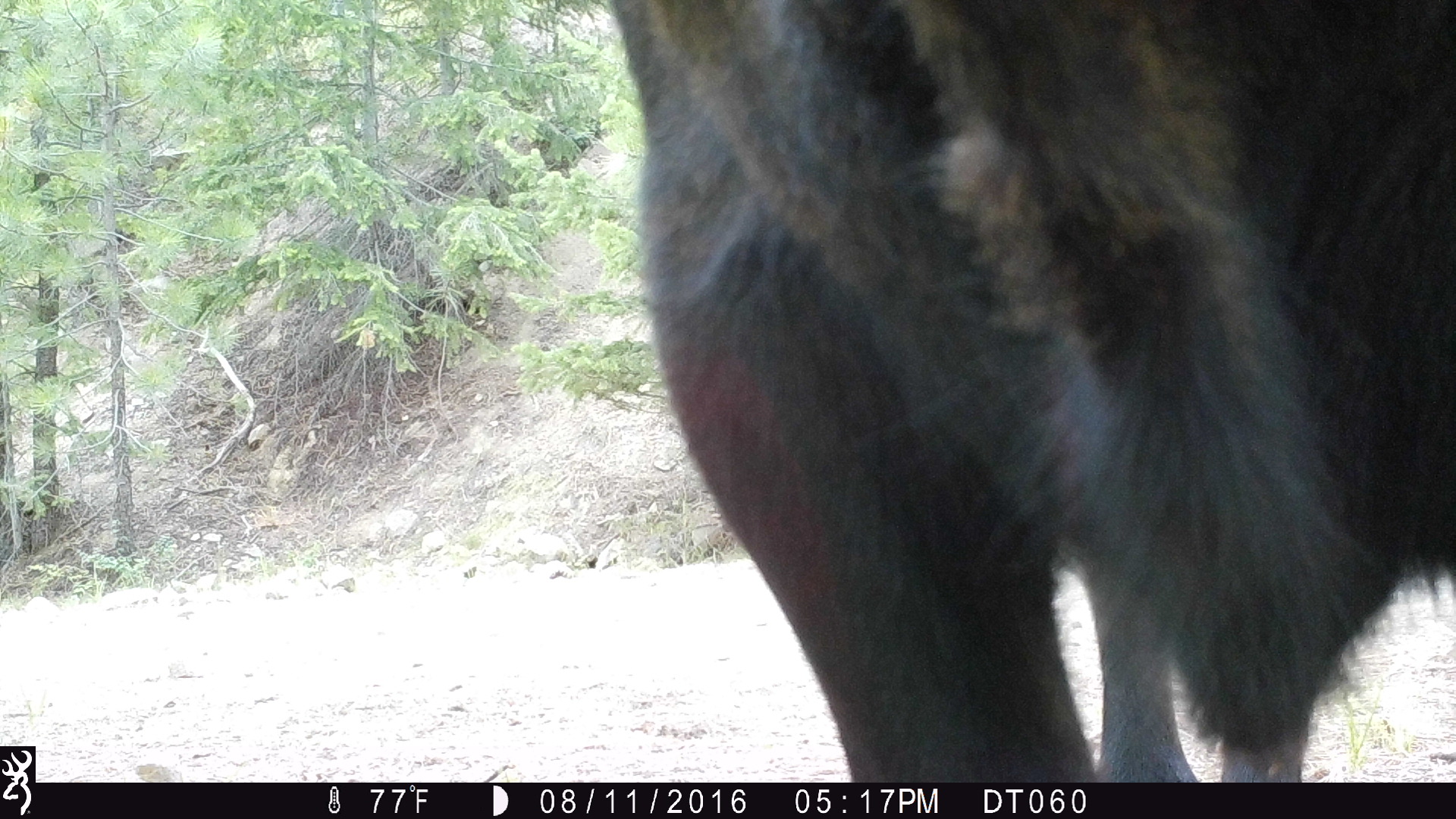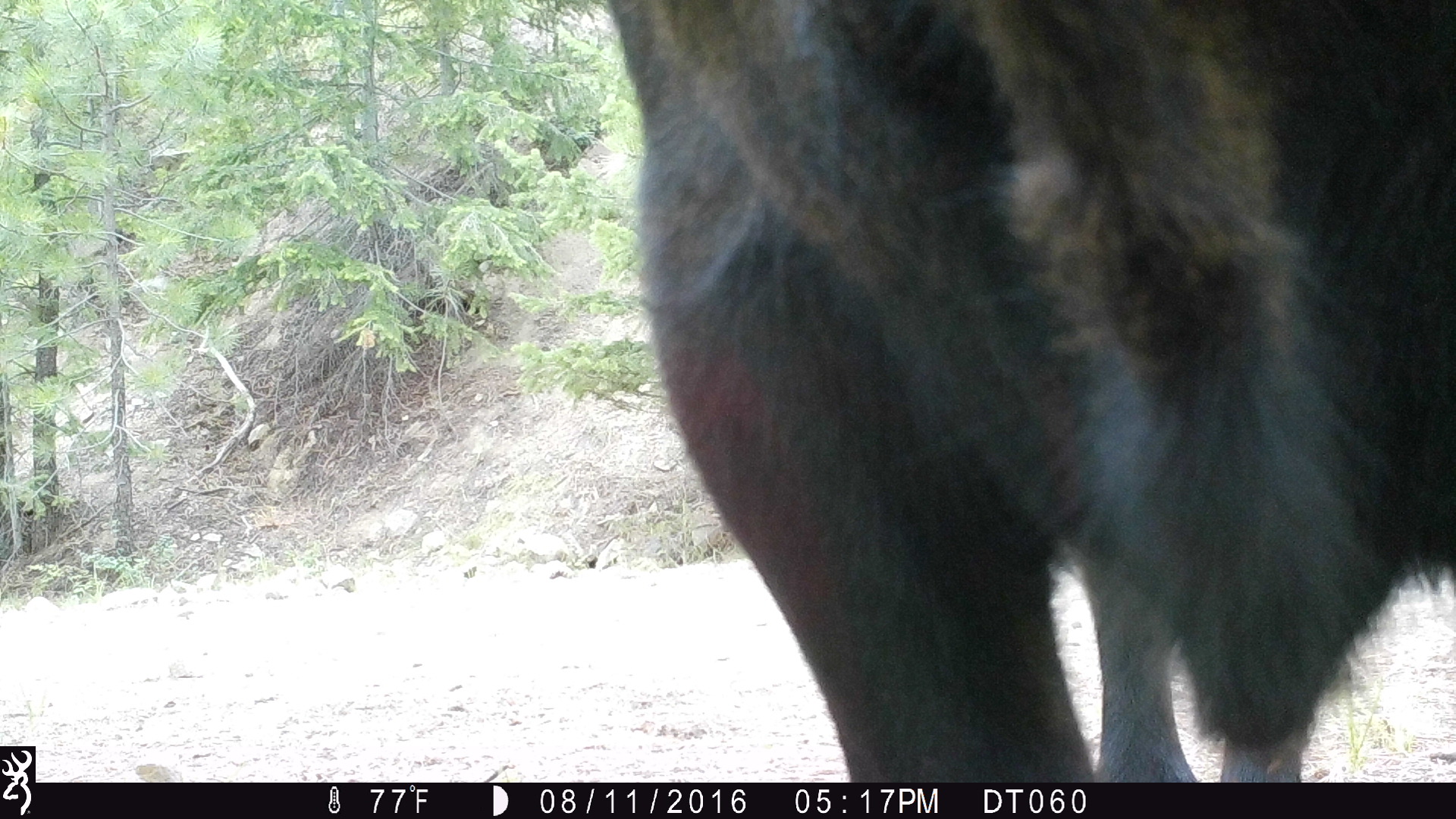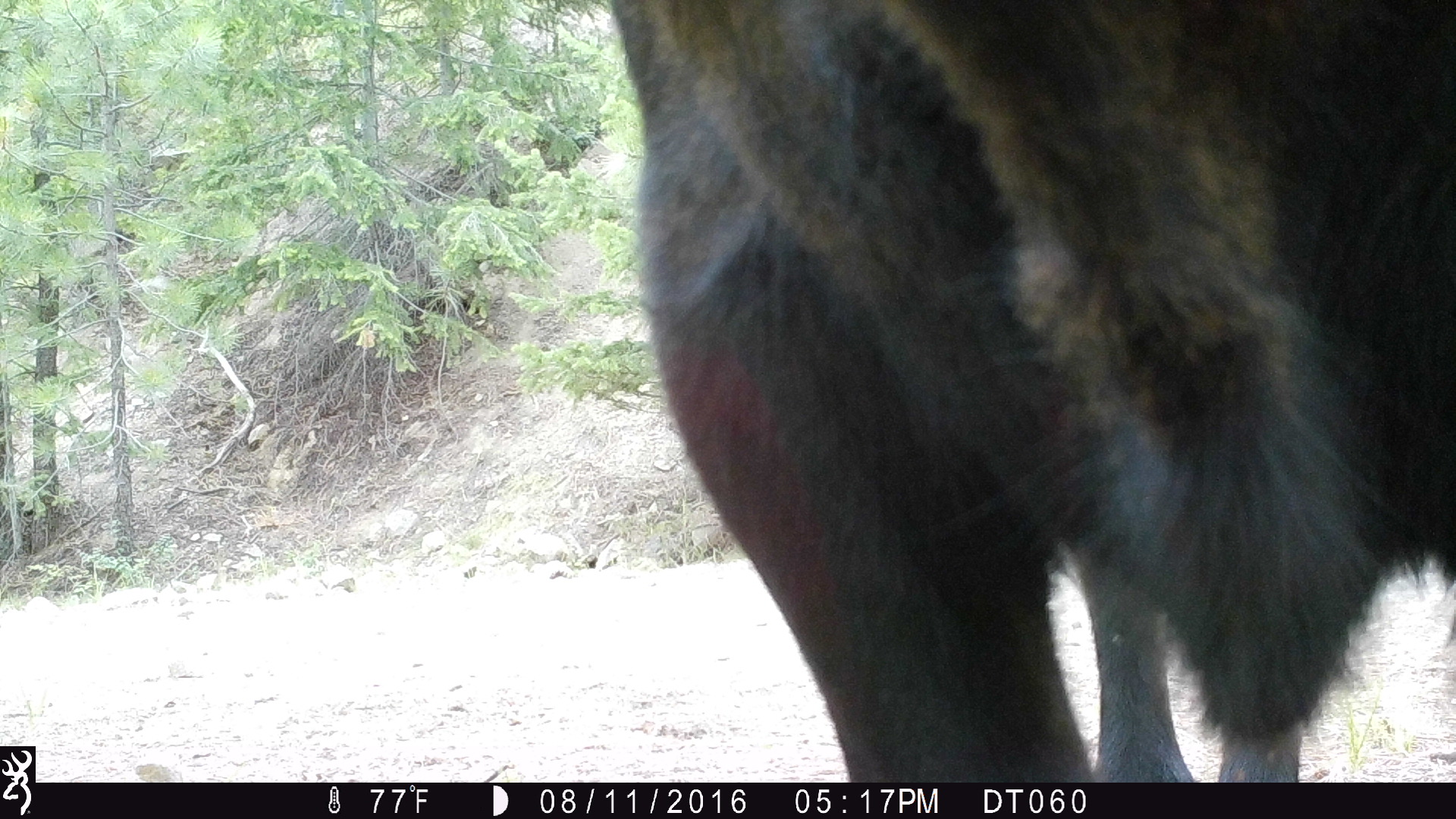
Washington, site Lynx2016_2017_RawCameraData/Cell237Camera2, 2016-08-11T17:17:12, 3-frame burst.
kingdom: Animalia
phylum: Chordata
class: Mammalia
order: Artiodactyla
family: Bovidae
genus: Bos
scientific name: Bos taurus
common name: domestic cattle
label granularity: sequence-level